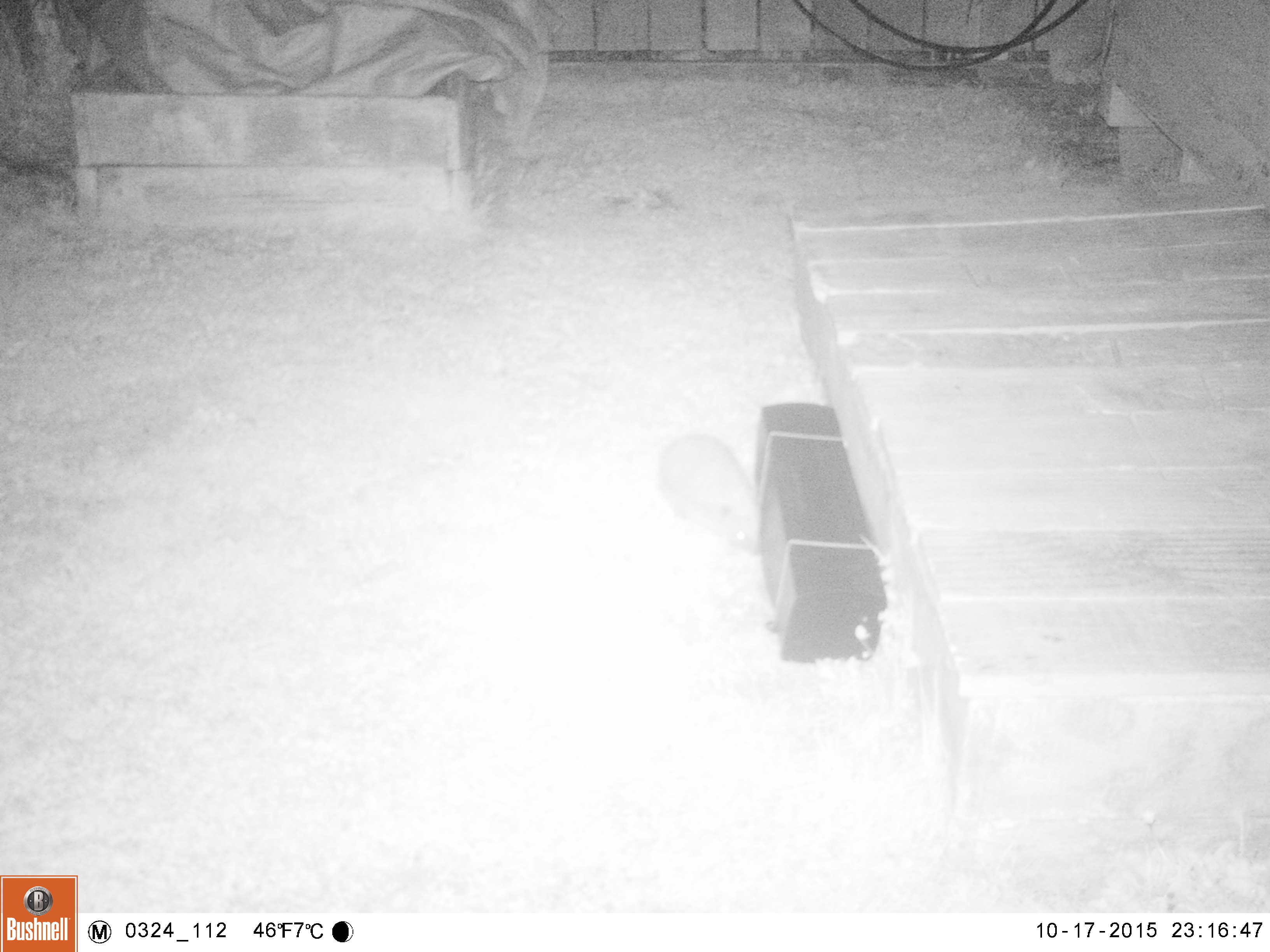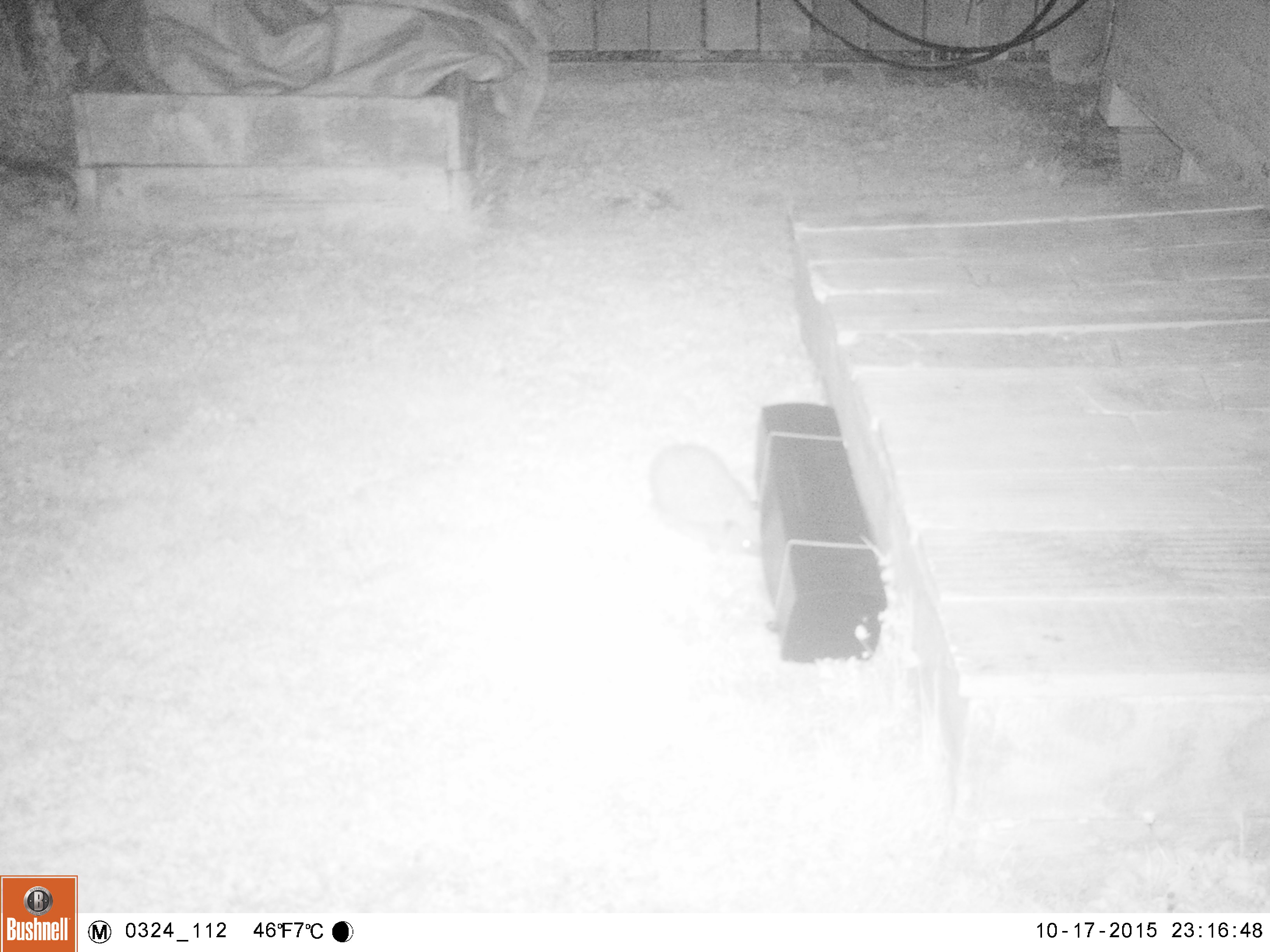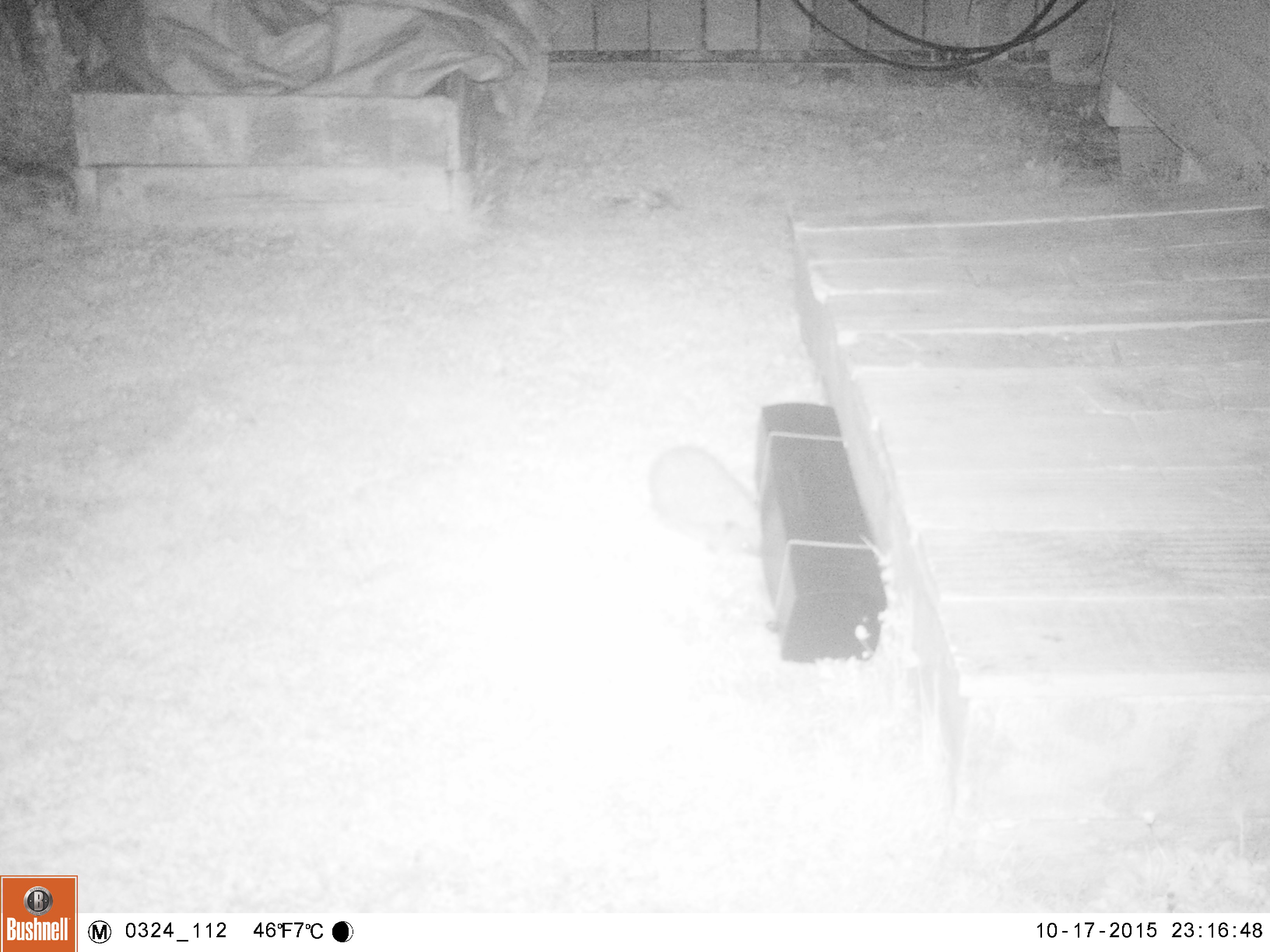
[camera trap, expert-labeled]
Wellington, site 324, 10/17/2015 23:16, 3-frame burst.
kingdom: Animalia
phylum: Chordata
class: Mammalia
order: Eulipotyphla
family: Erinaceidae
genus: Erinaceus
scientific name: Erinaceus europaeus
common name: hedgehog